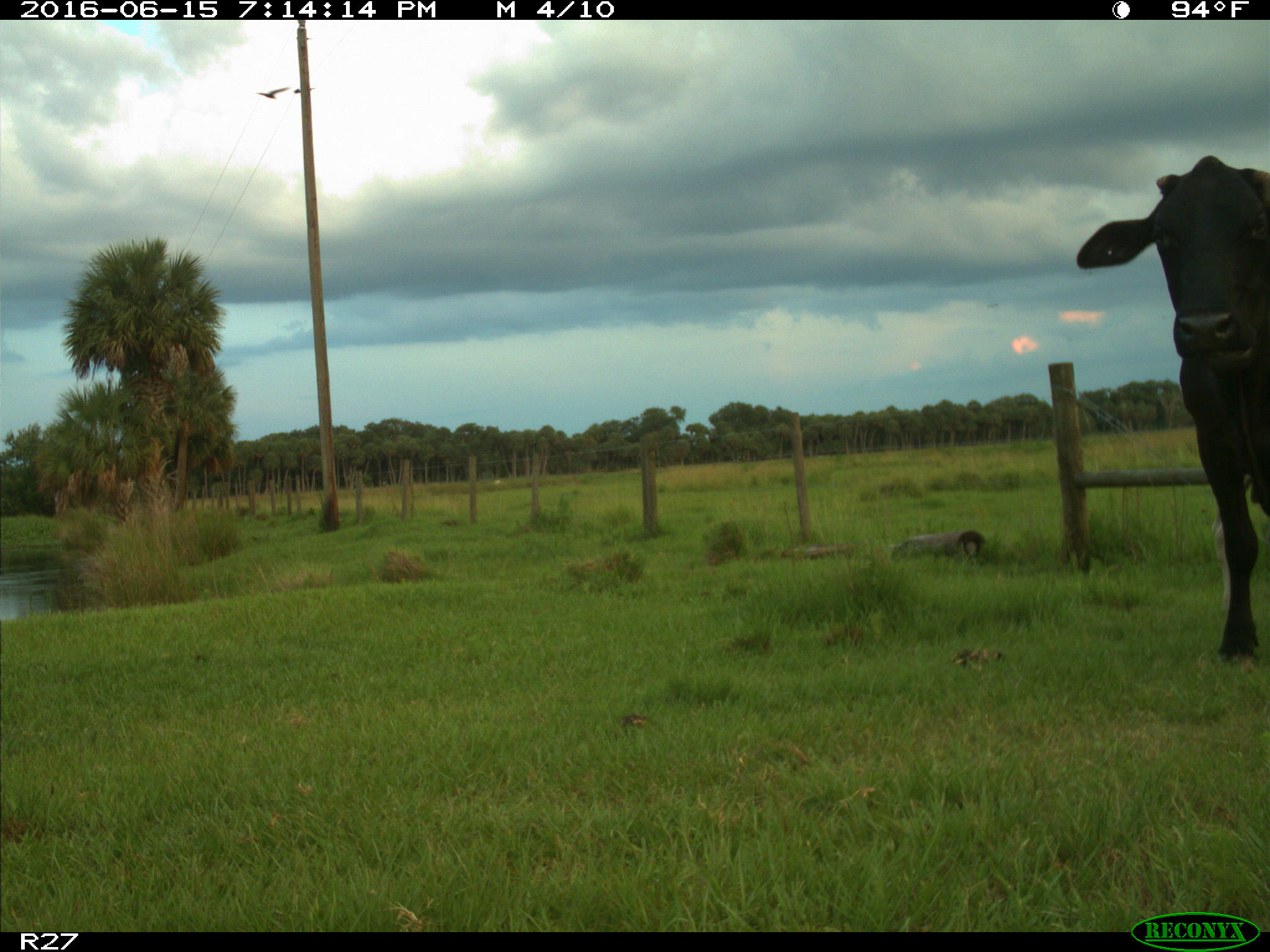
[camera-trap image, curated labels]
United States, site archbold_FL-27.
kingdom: Animalia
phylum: Chordata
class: Mammalia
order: Artiodactyla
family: Bovidae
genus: Bos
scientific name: Bos taurus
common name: domestic cow